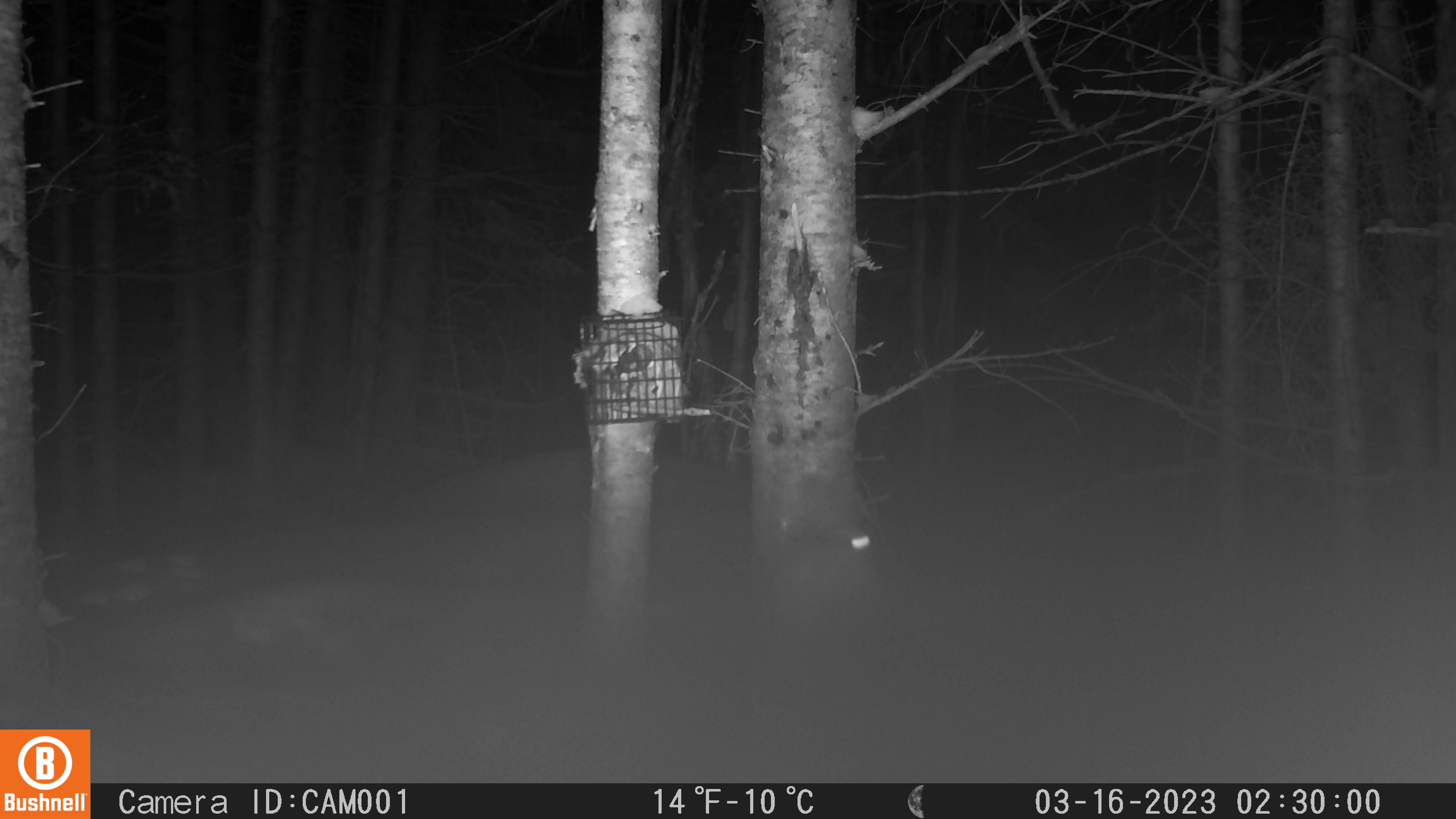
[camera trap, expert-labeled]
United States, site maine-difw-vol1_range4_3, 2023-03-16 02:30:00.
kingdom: Animalia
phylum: Chordata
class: Mammalia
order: Lagomorpha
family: Leporidae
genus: Lepus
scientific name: Lepus americanus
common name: snowshoe hare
Snowshoe hare (Lepus americanus).